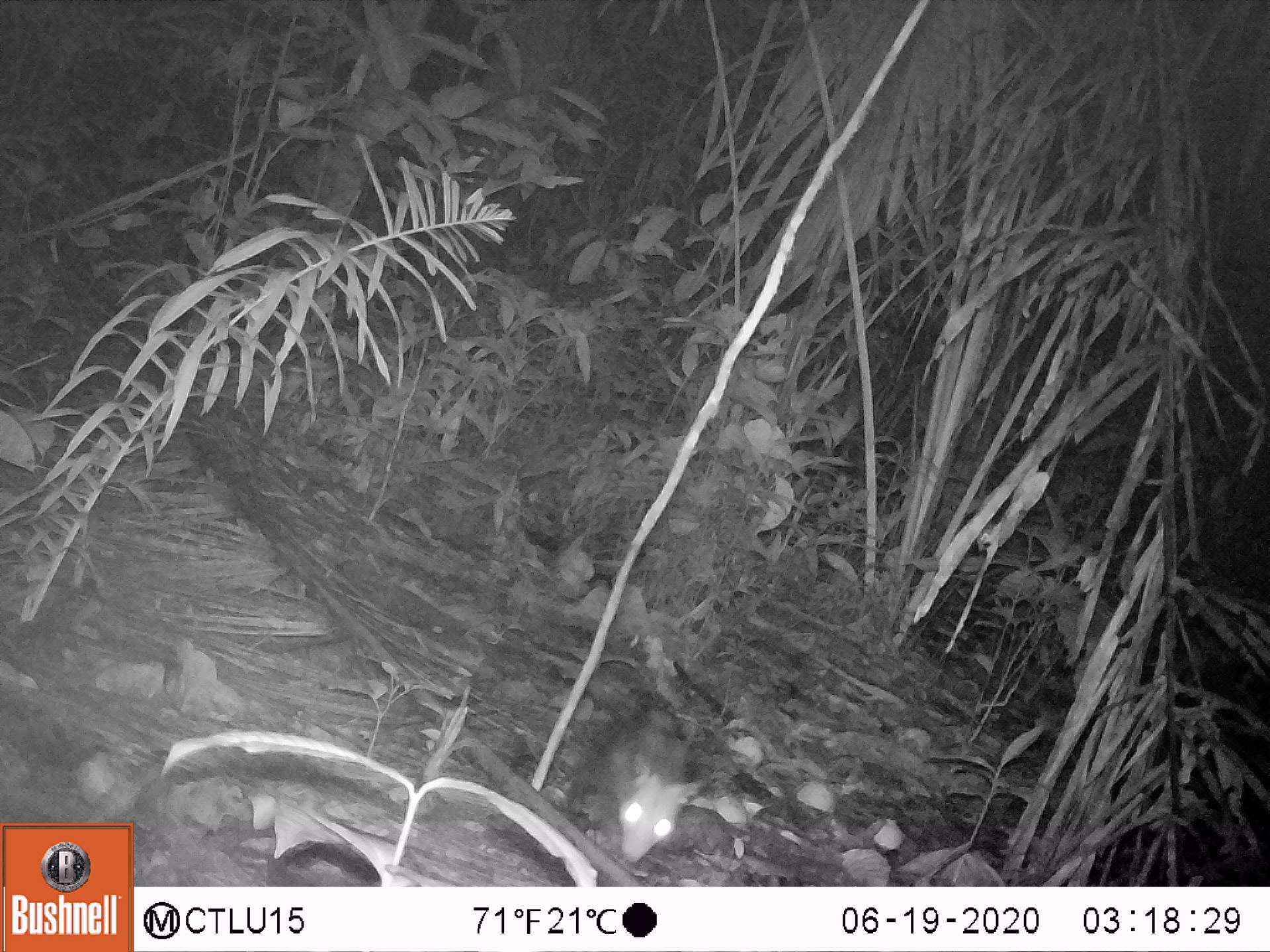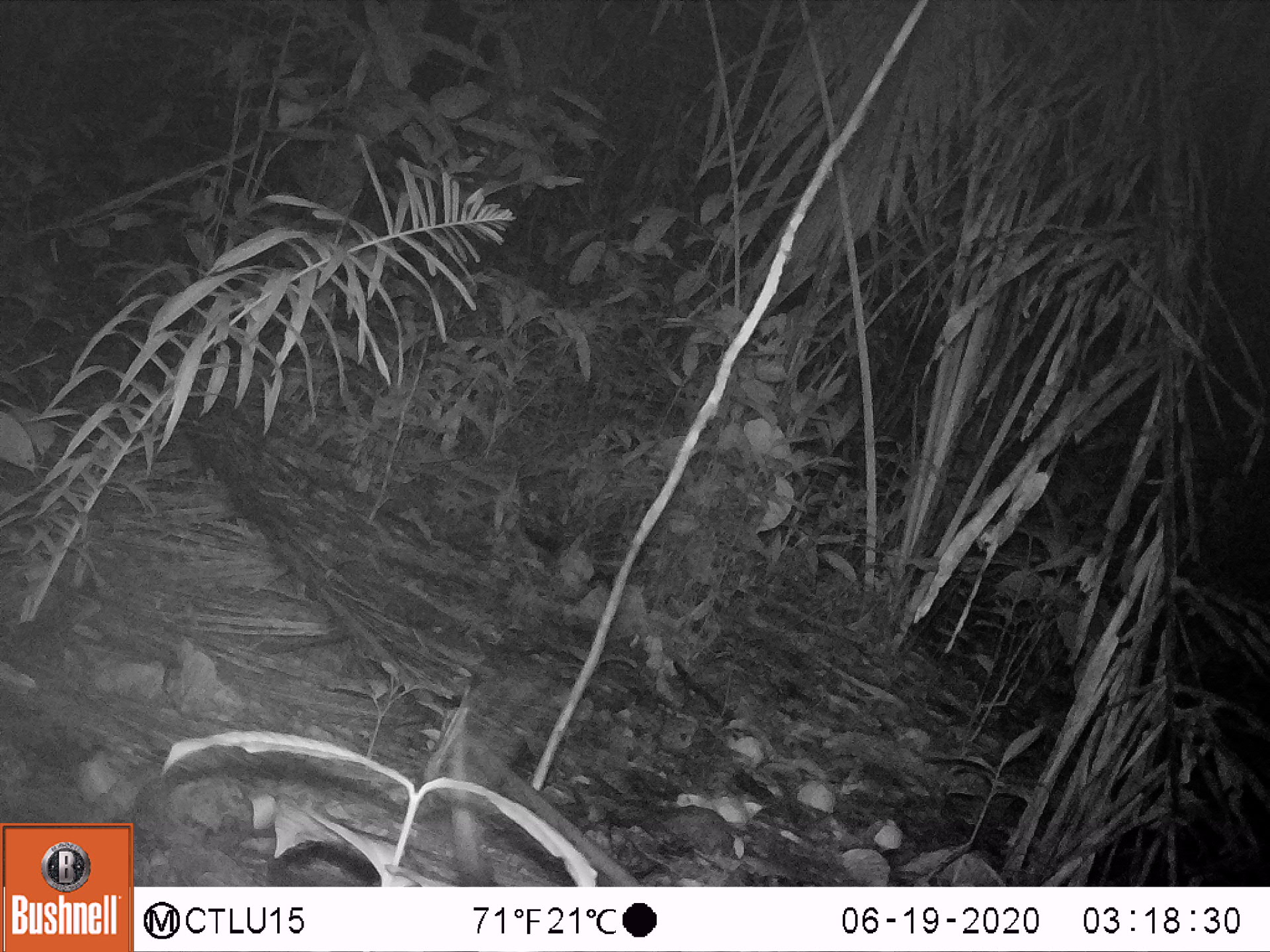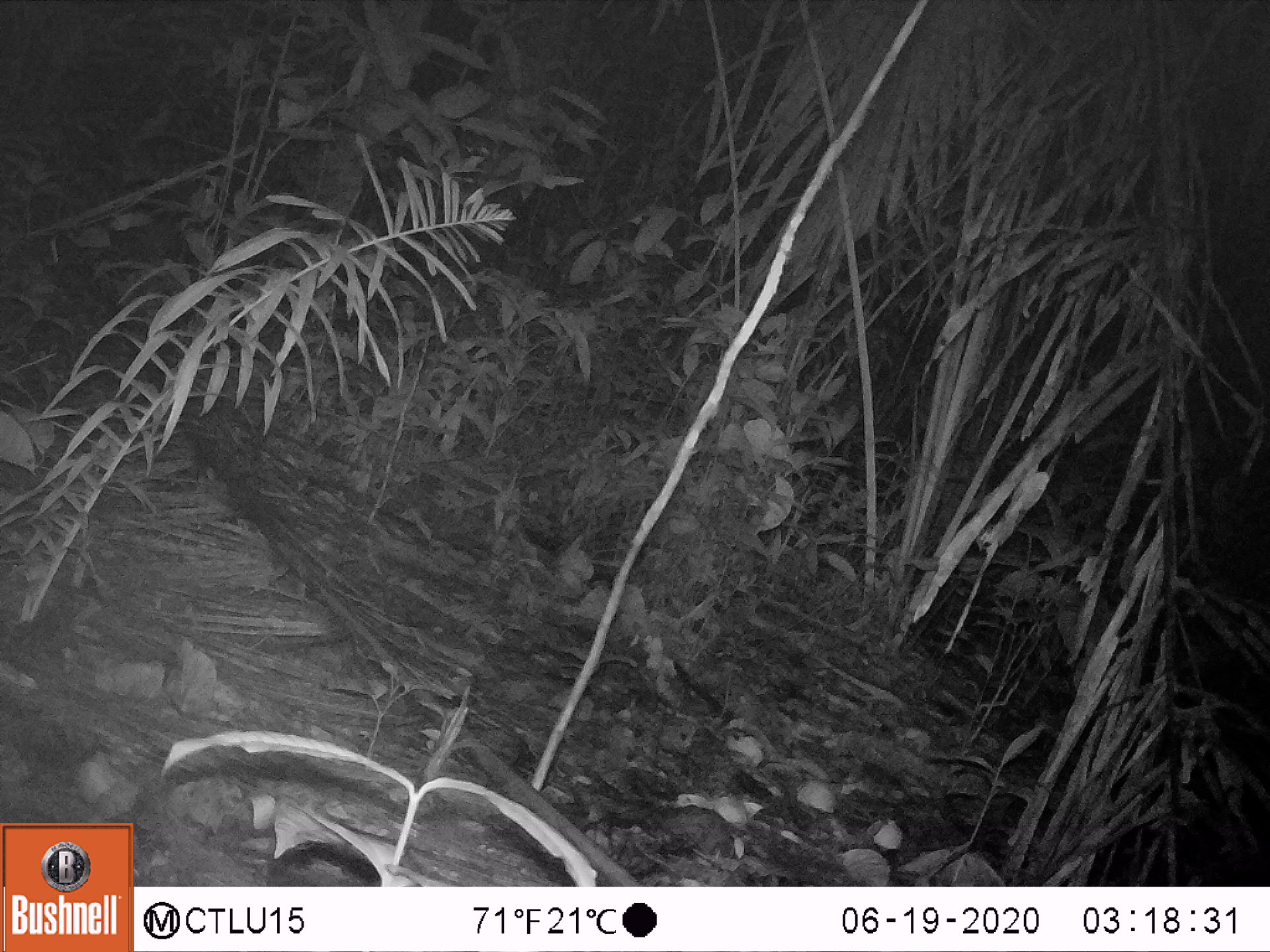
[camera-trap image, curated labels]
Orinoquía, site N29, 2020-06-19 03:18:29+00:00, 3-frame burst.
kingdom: Animalia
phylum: Chordata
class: Mammalia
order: Didelphimorphia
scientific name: Didelphimorphia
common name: possum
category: unknown possum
Unknown possum (possum) (Didelphimorphia).